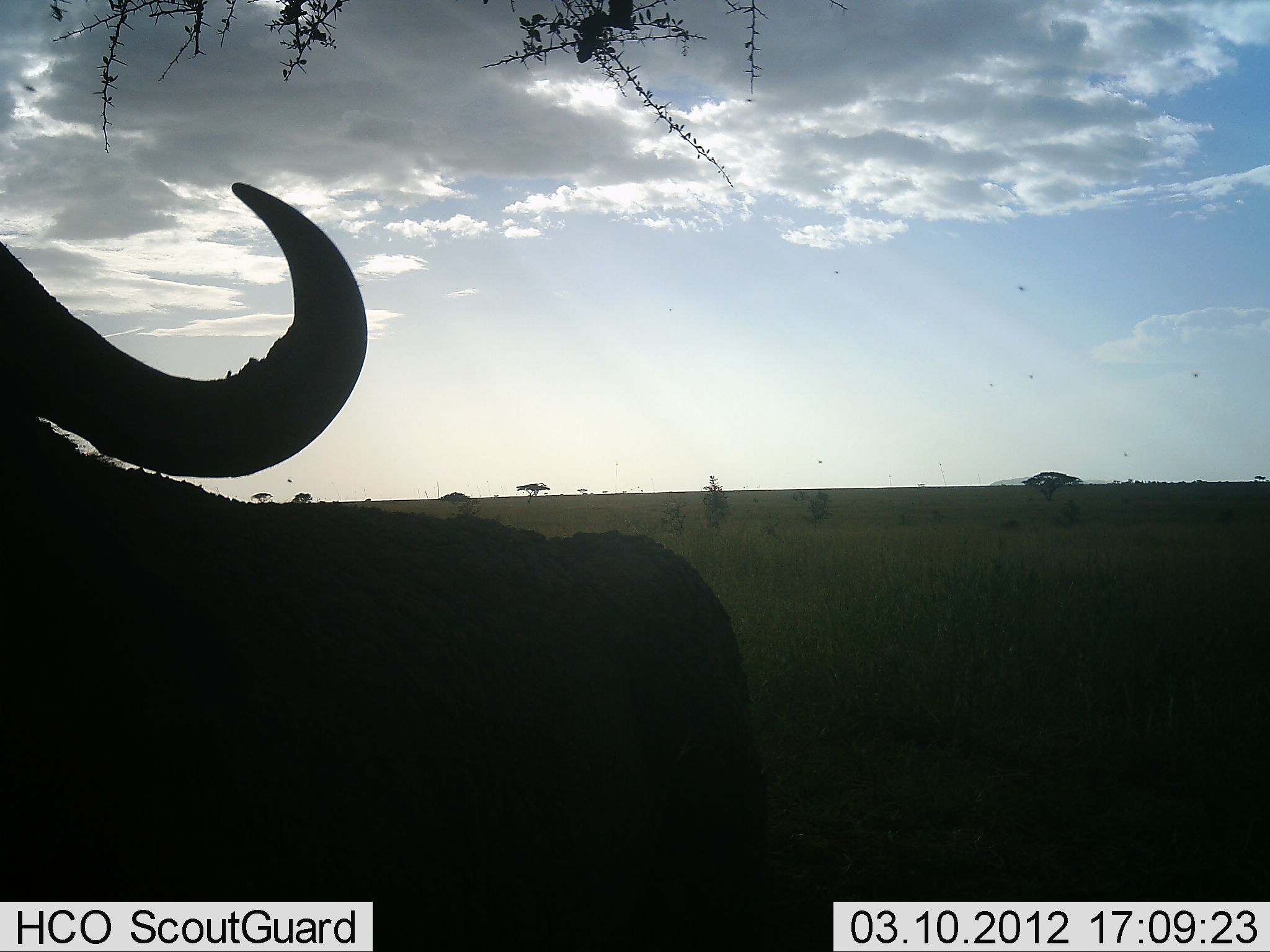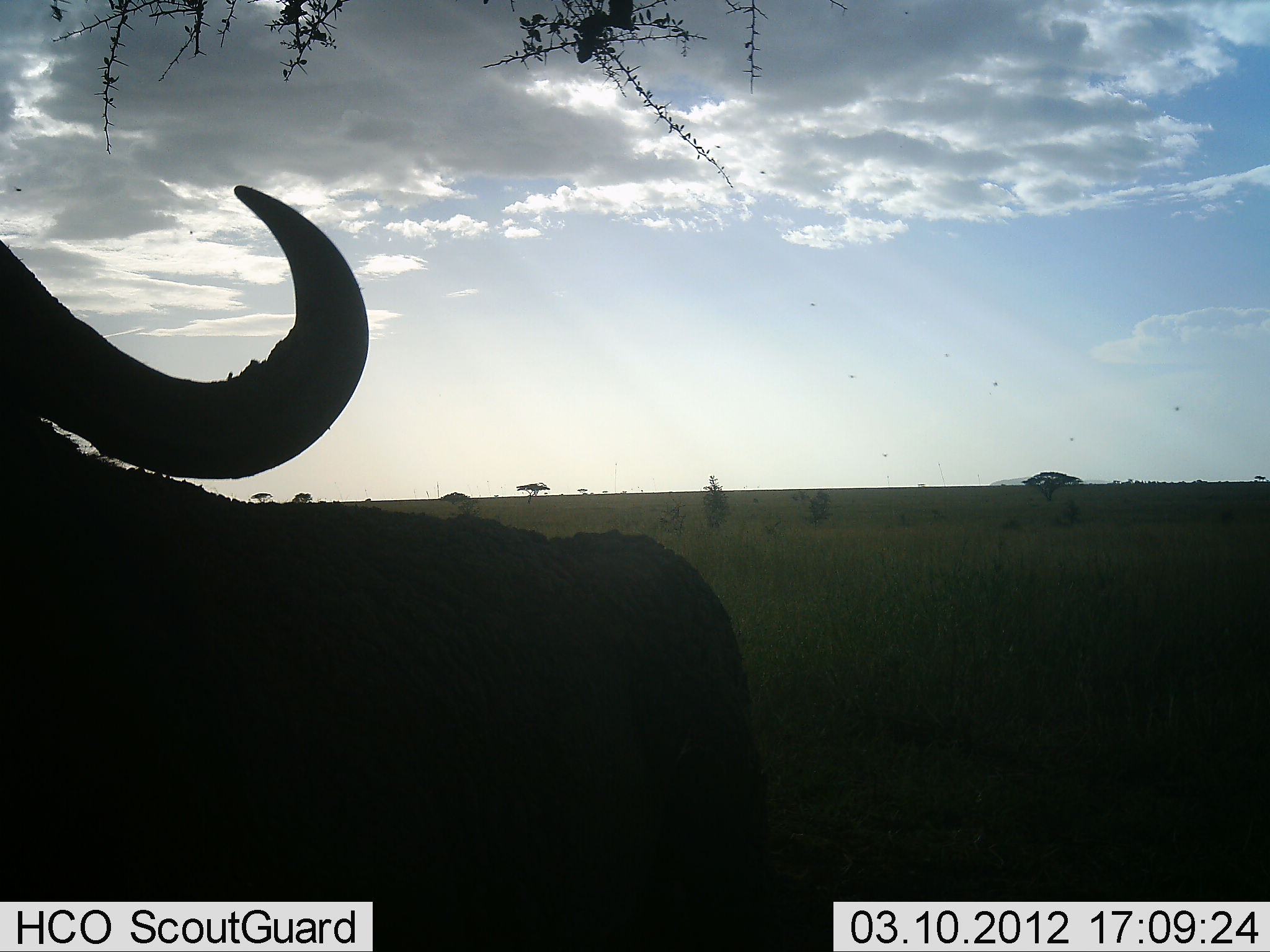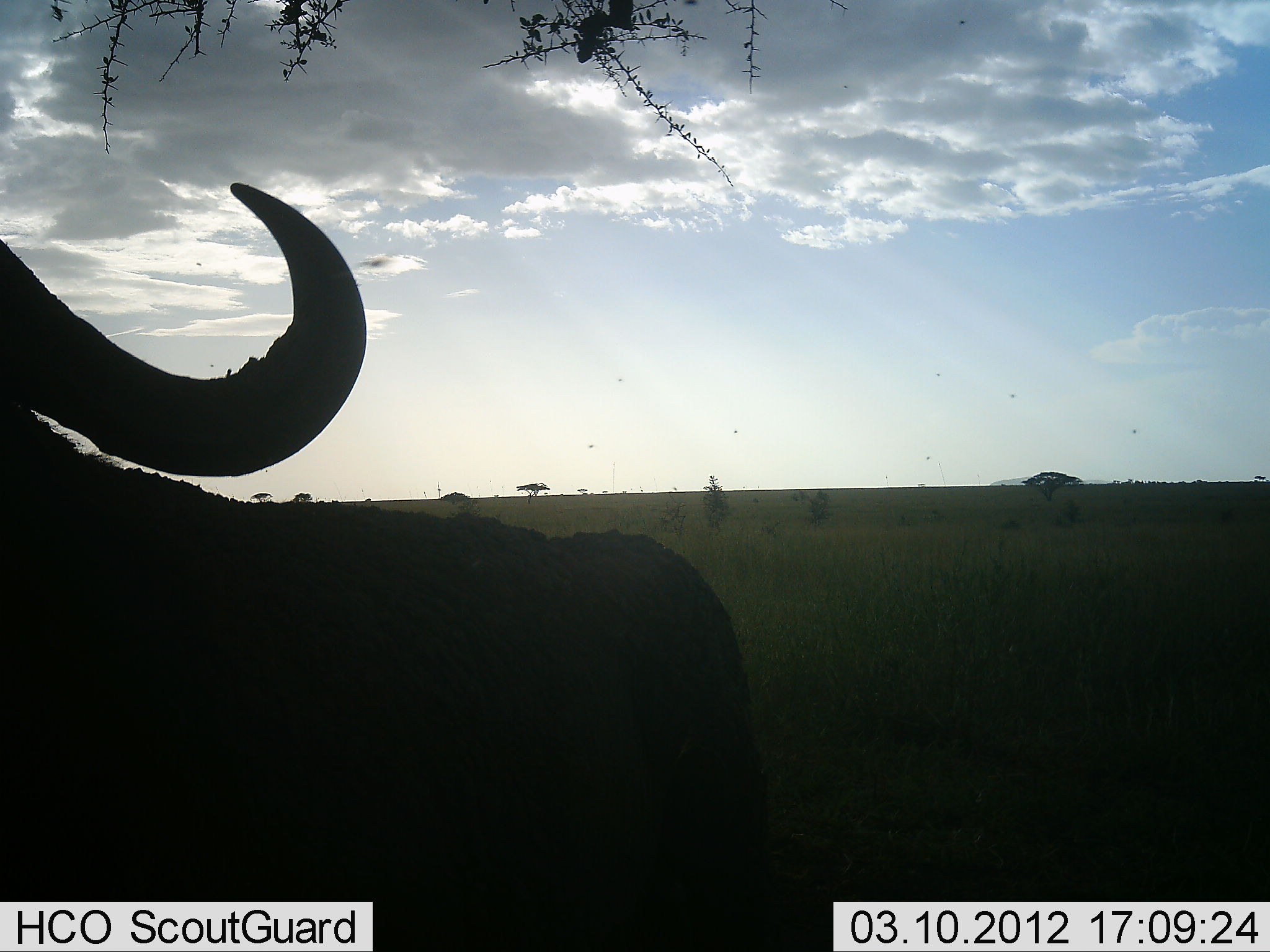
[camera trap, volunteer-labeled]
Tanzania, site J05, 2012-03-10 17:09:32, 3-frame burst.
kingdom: Animalia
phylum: Chordata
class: Mammalia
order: Artiodactyla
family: Bovidae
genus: Syncerus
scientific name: Syncerus caffer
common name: cape buffalo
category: buffalo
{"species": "buffalo (cape buffalo) (Syncerus caffer)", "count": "1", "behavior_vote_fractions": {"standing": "100%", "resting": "0%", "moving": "0%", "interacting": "0%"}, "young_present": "0%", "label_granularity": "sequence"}